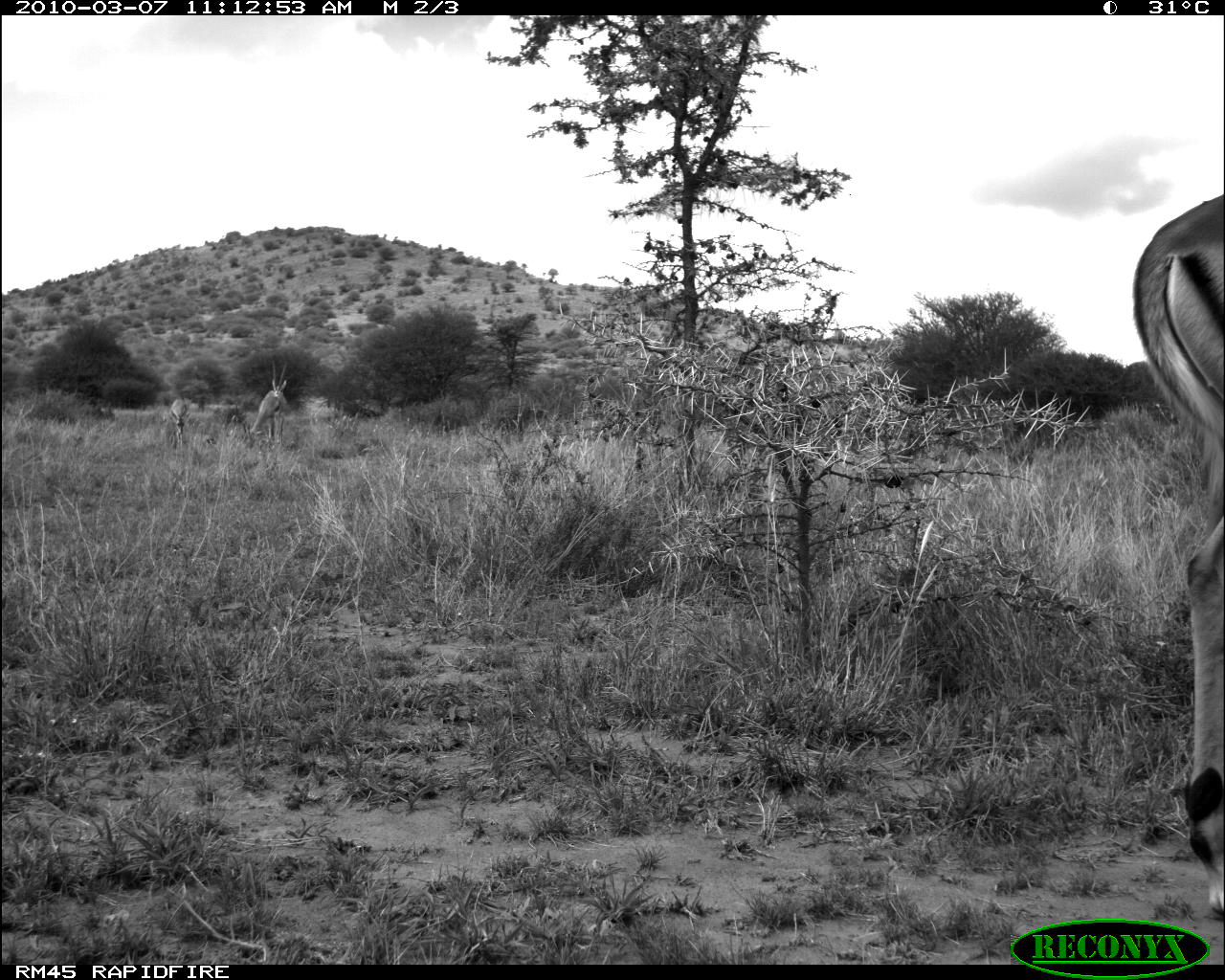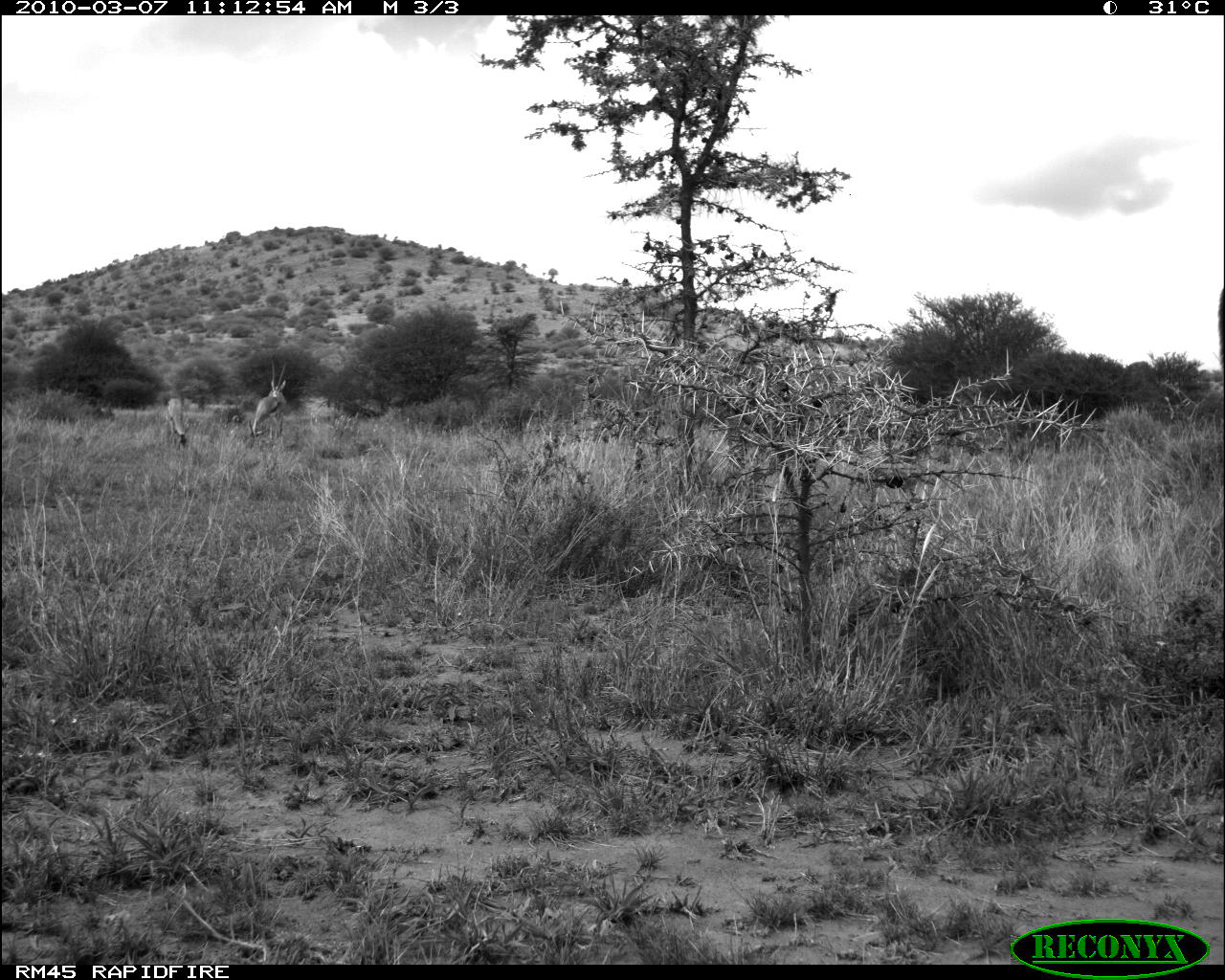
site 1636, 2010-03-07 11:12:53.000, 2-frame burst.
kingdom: Animalia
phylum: Chordata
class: Mammalia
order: Artiodactyla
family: Bovidae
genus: Nanger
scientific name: Nanger granti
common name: grant's gazelle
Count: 3.